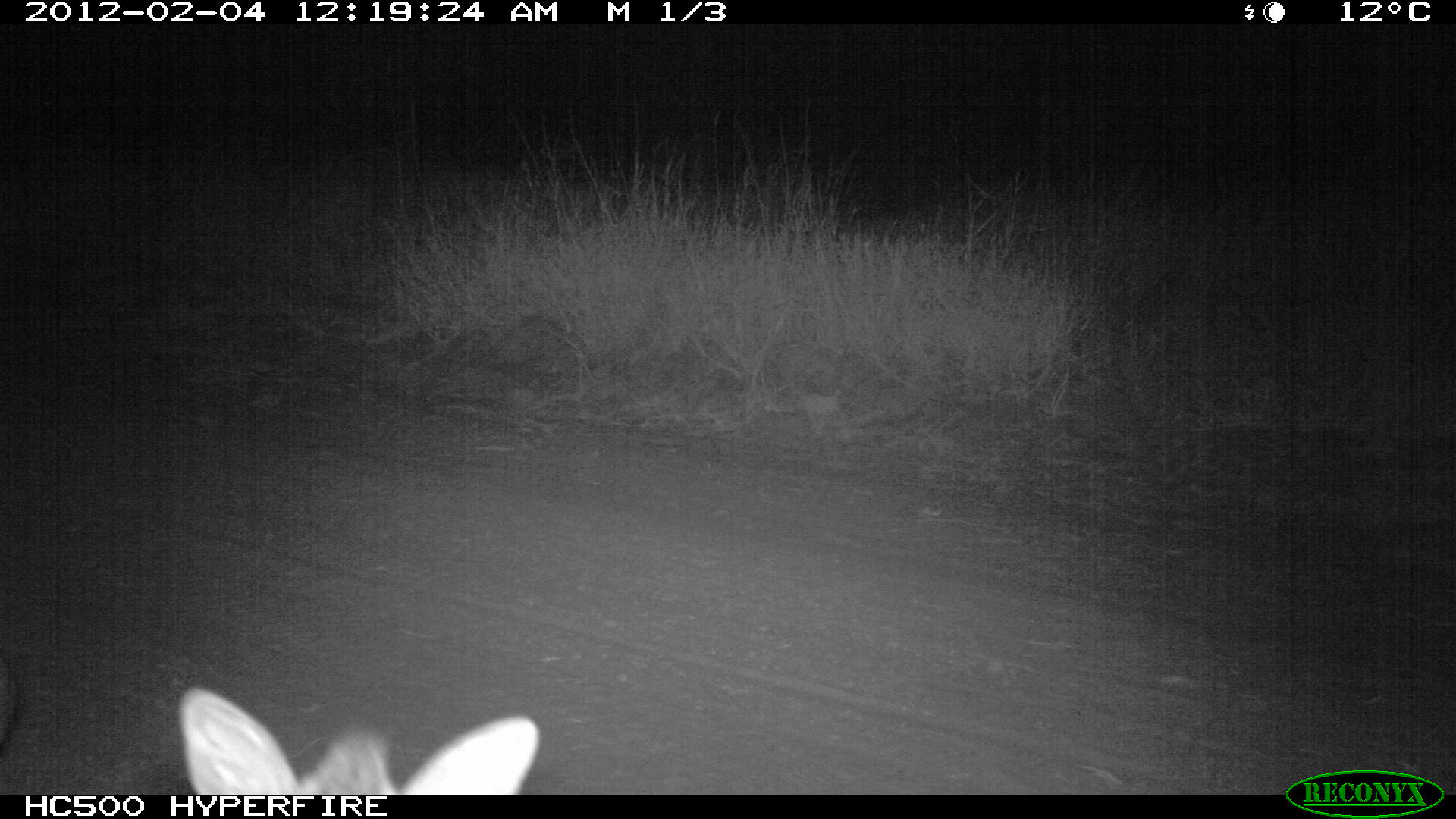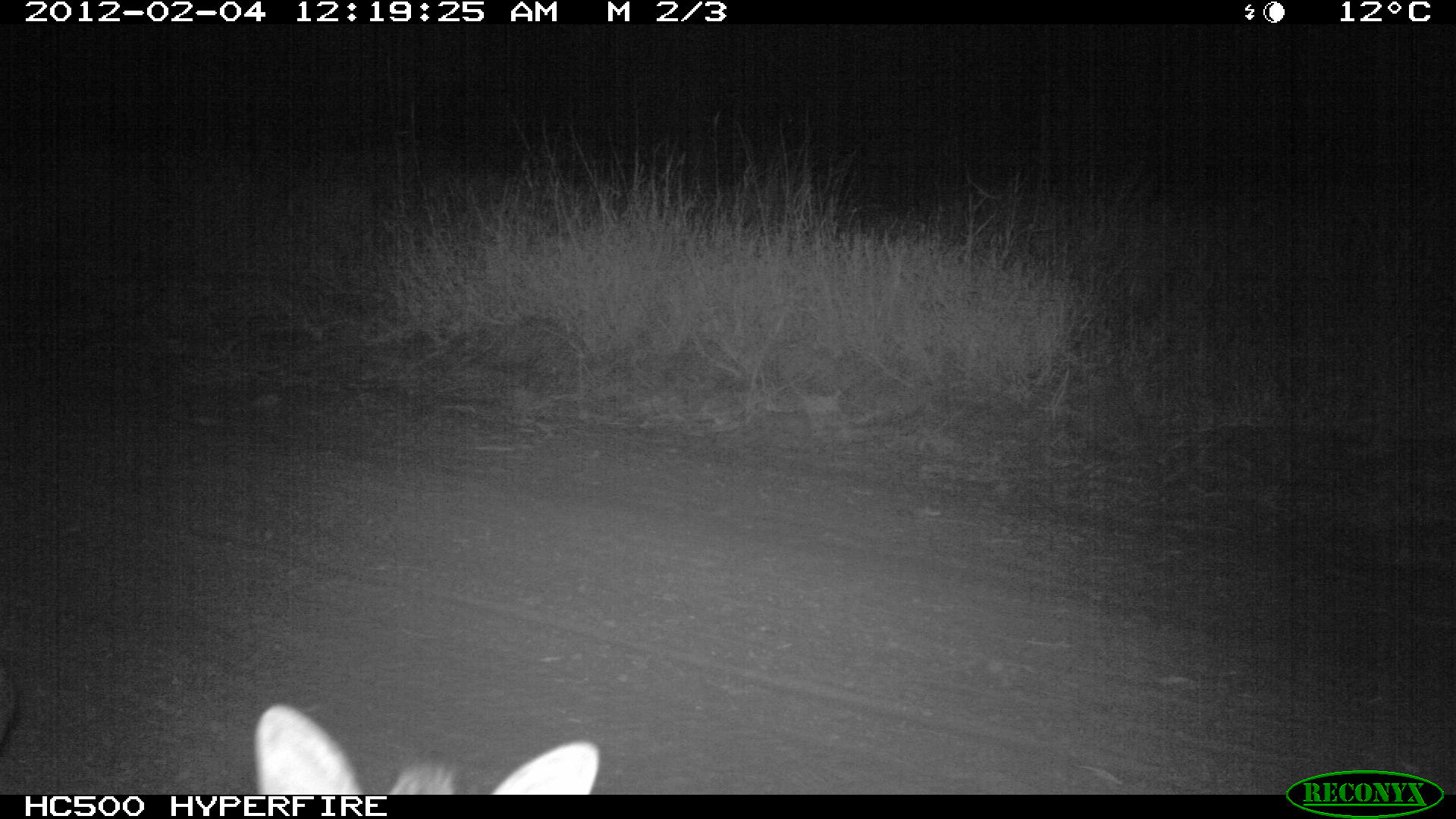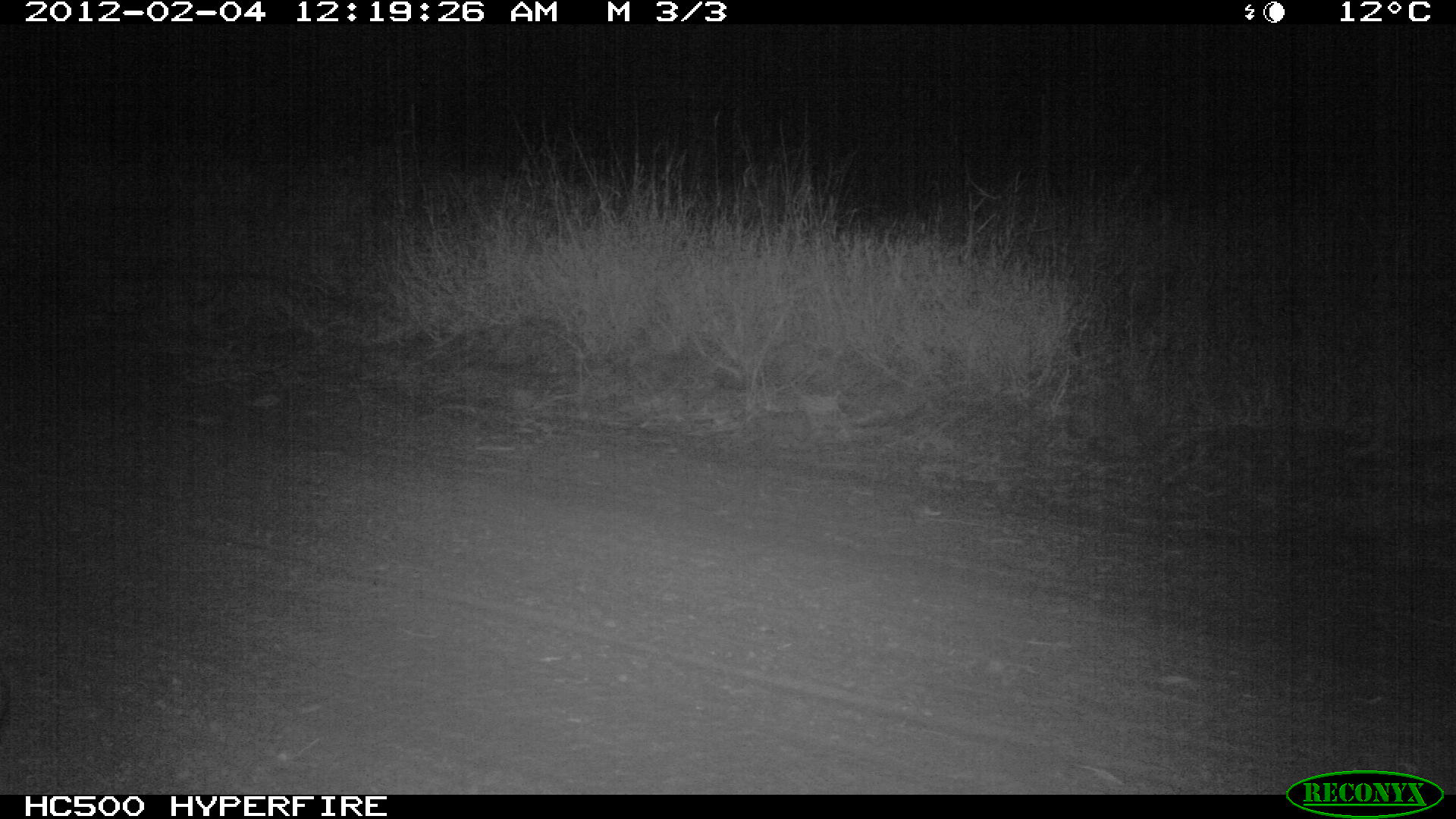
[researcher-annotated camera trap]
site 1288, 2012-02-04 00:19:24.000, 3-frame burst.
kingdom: Animalia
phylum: Chordata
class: Mammalia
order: Artiodactyla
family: Bovidae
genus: Madoqua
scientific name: Madoqua guentheri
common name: günther's dik-dik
Madoqua guentheri (günther's dik-dik), count 1.